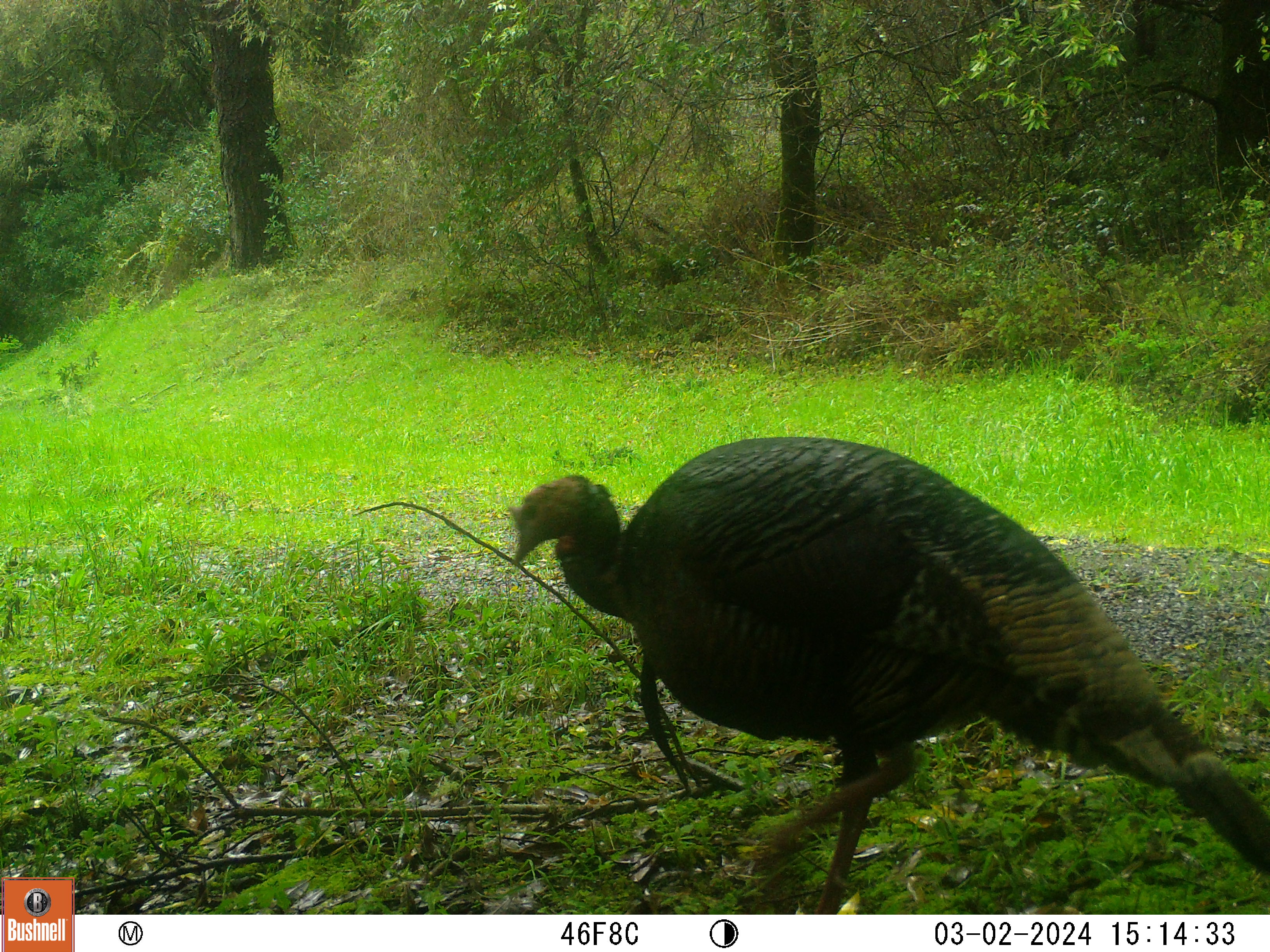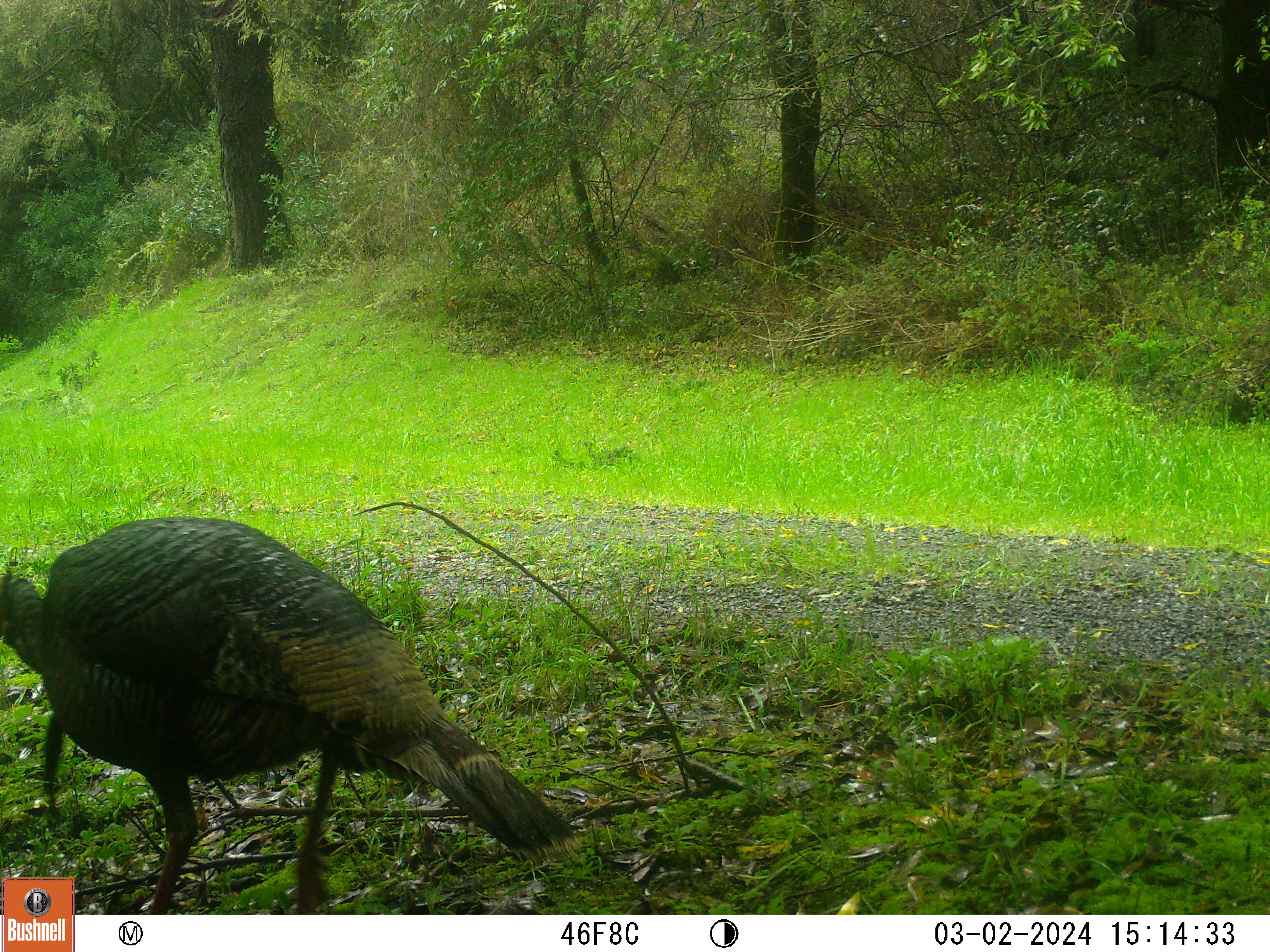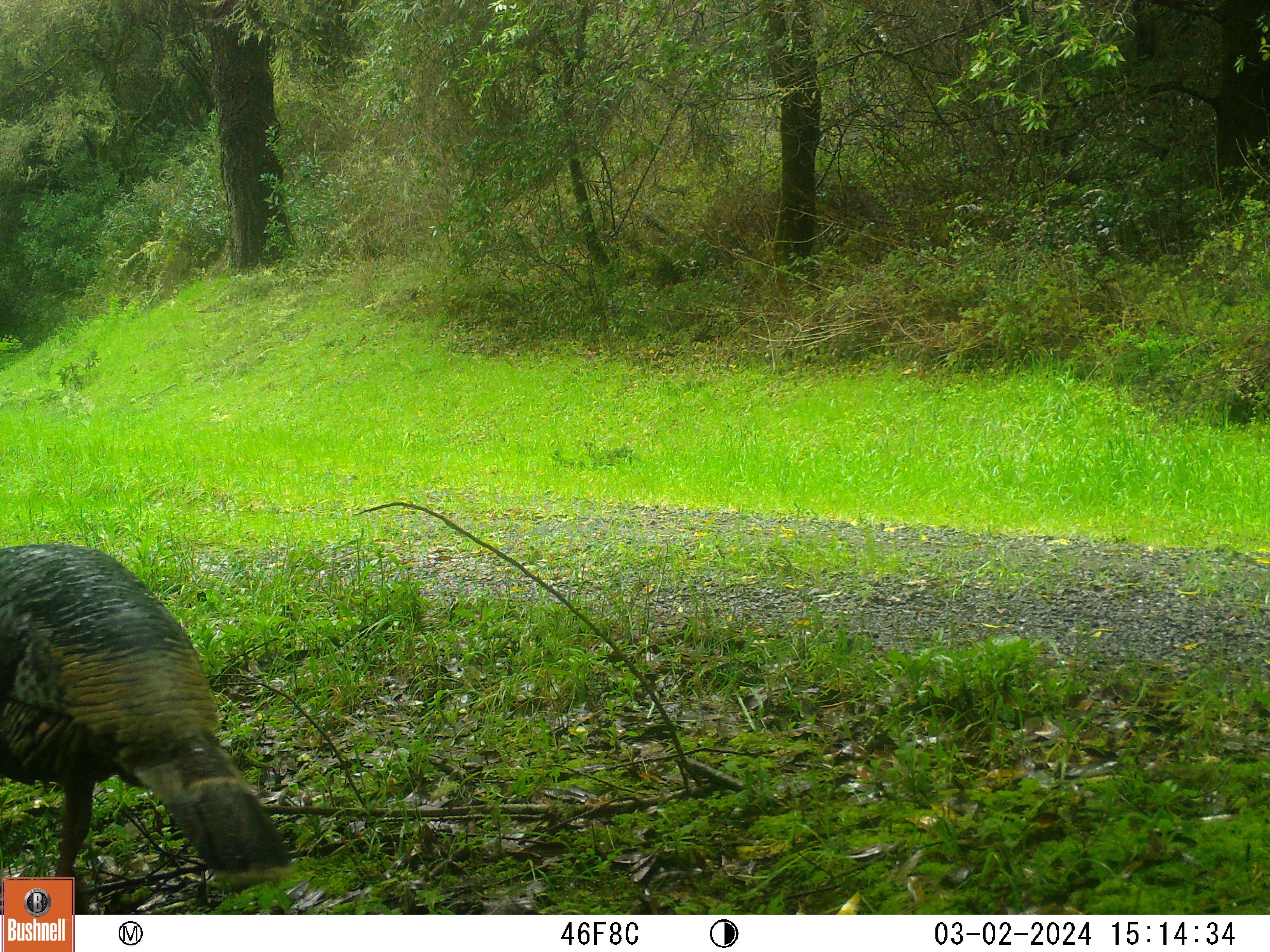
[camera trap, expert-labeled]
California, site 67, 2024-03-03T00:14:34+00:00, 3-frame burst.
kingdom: Animalia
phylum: Chordata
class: Aves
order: Galliformes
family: Phasianidae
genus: Meleagris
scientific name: Meleagris gallopavo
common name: turkey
Turkey (Meleagris gallopavo).